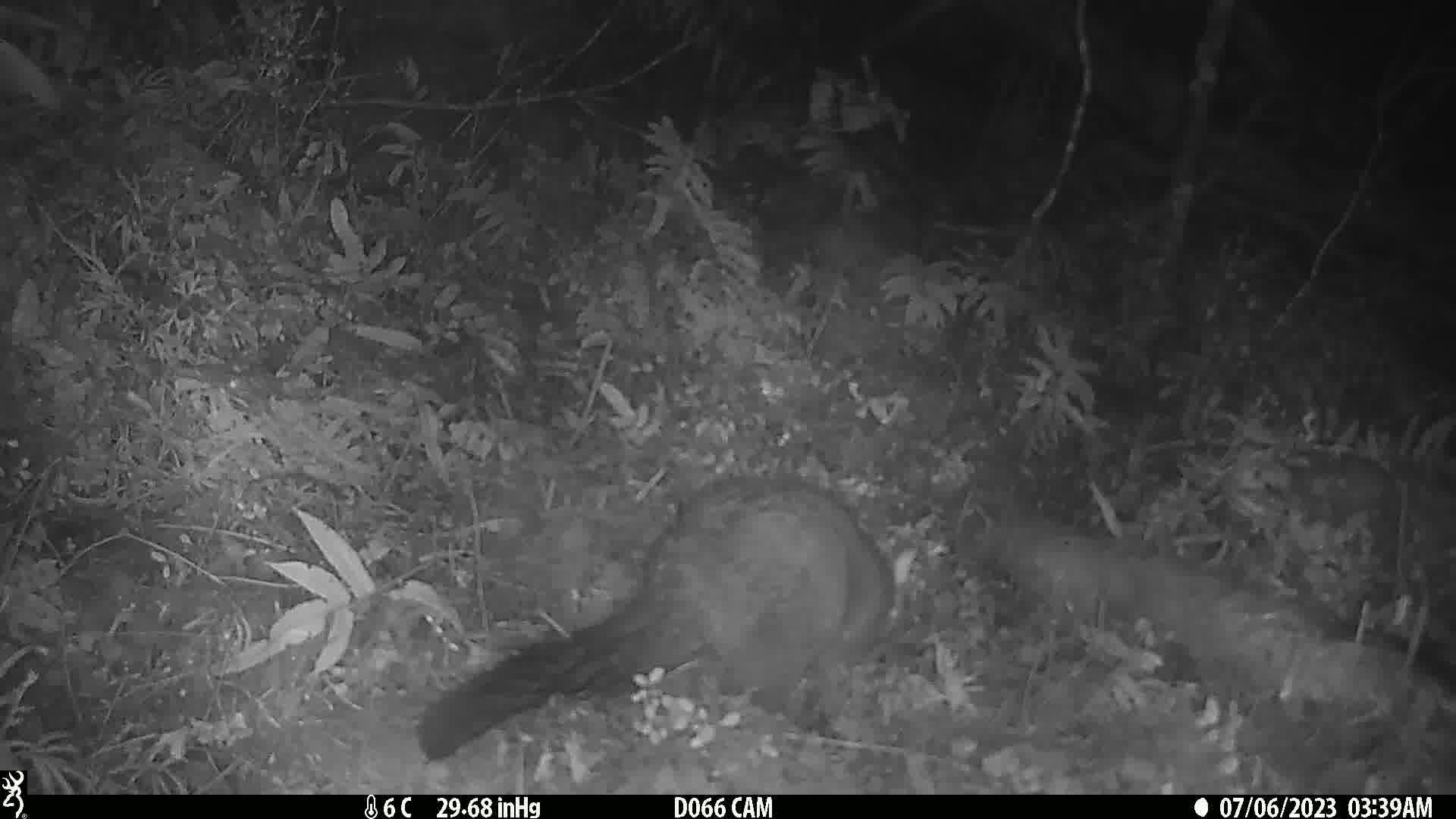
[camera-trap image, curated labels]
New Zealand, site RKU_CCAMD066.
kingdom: Animalia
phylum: Chordata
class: Mammalia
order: Diprotodontia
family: Phalangeridae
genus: Trichosurus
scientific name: Trichosurus vulpecula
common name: common brushtail possum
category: possum